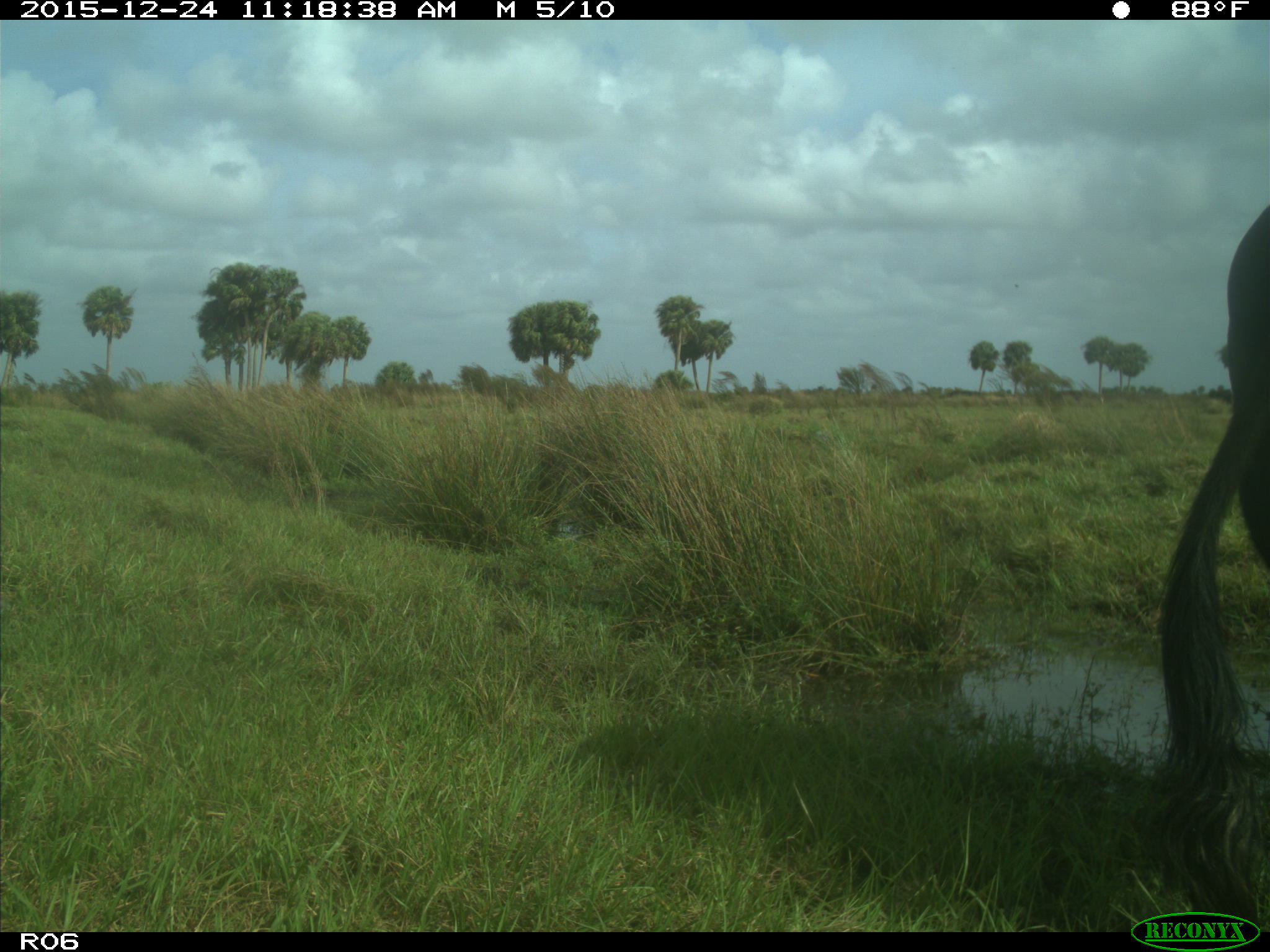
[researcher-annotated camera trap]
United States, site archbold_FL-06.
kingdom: Animalia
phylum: Chordata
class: Mammalia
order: Artiodactyla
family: Bovidae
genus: Bos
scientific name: Bos taurus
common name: domestic cow